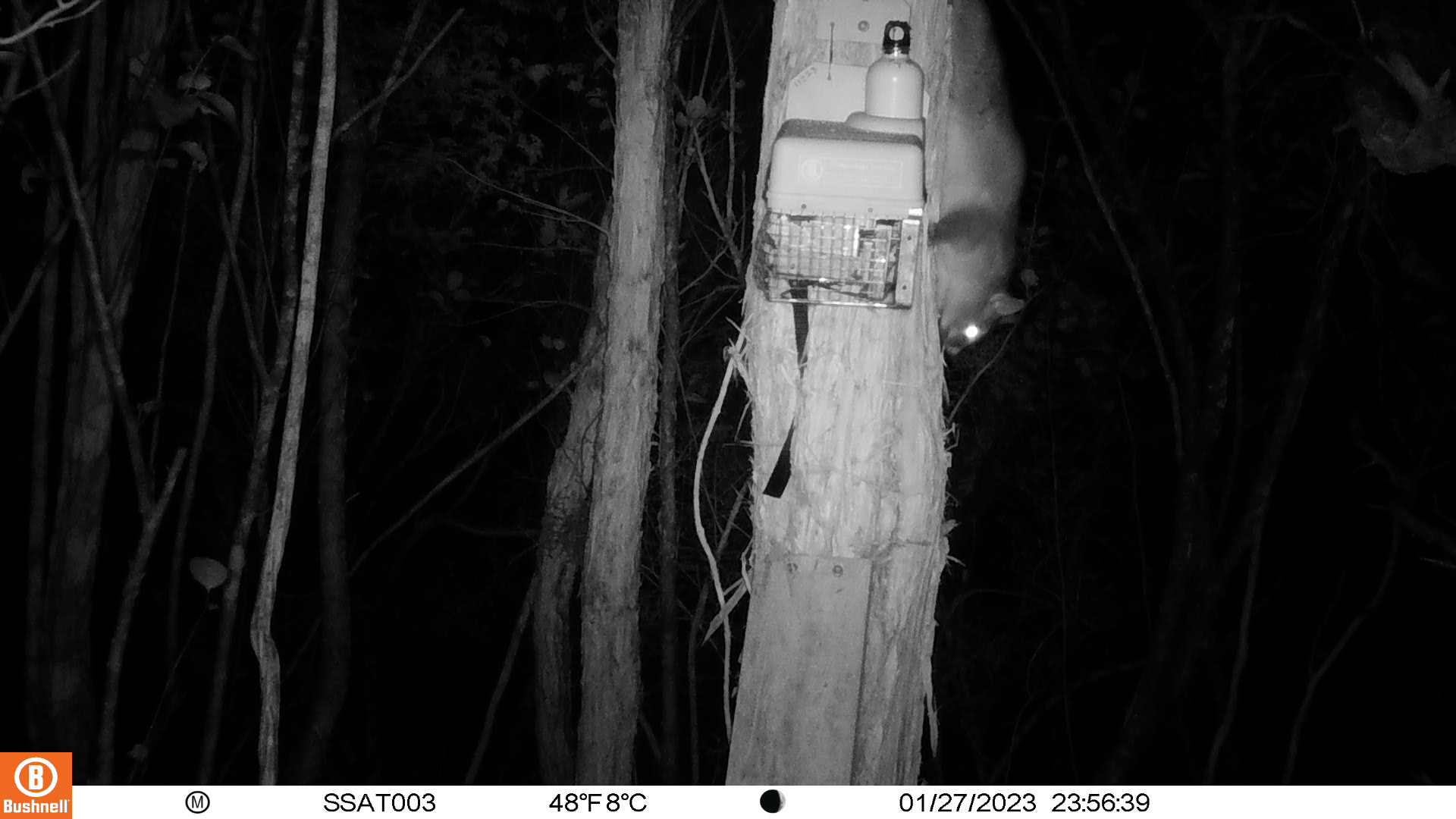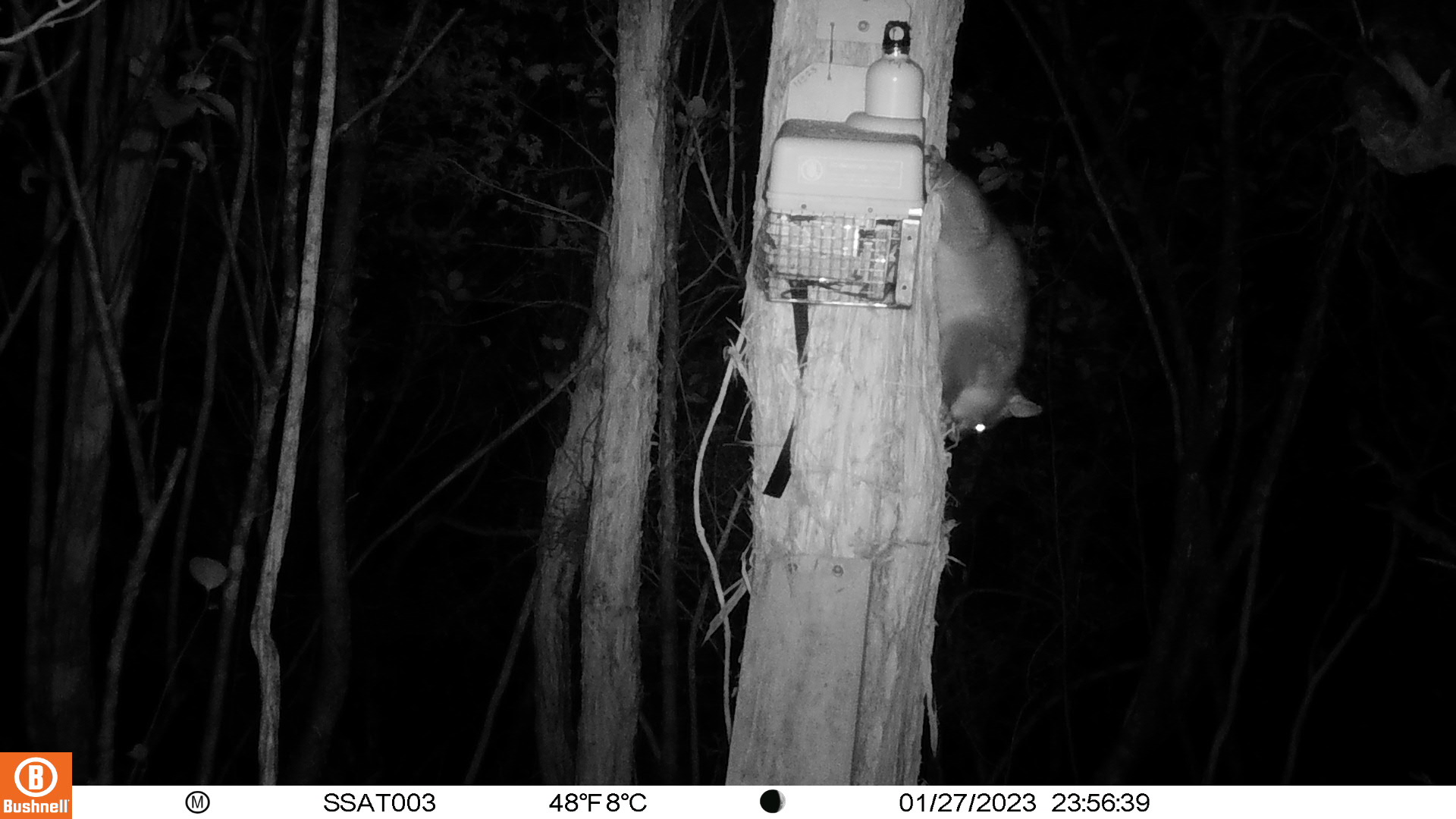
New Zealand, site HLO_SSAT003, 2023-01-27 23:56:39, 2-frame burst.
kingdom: Animalia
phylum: Chordata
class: Mammalia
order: Diprotodontia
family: Phalangeridae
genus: Trichosurus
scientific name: Trichosurus vulpecula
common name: common brushtail possum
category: possum